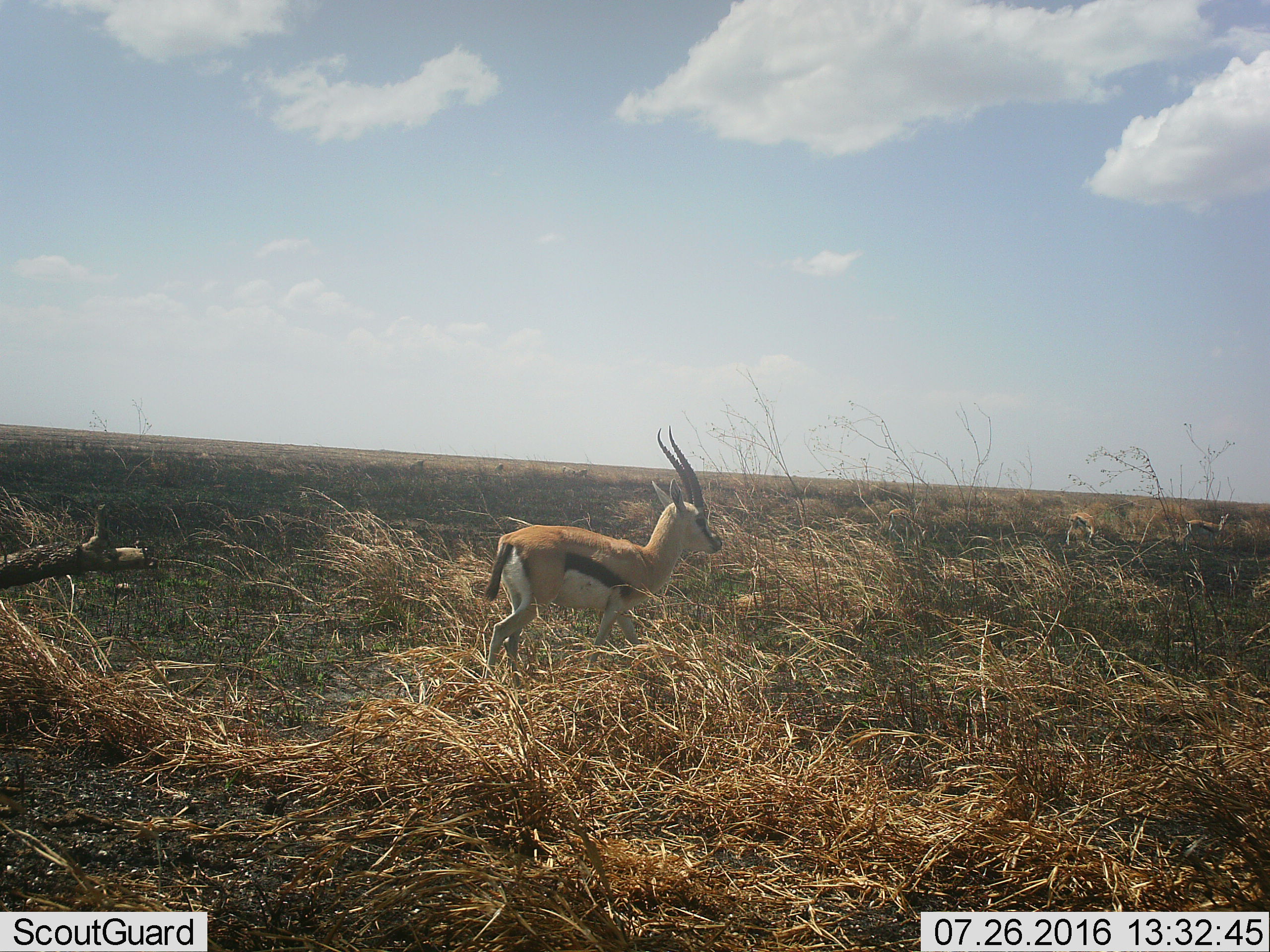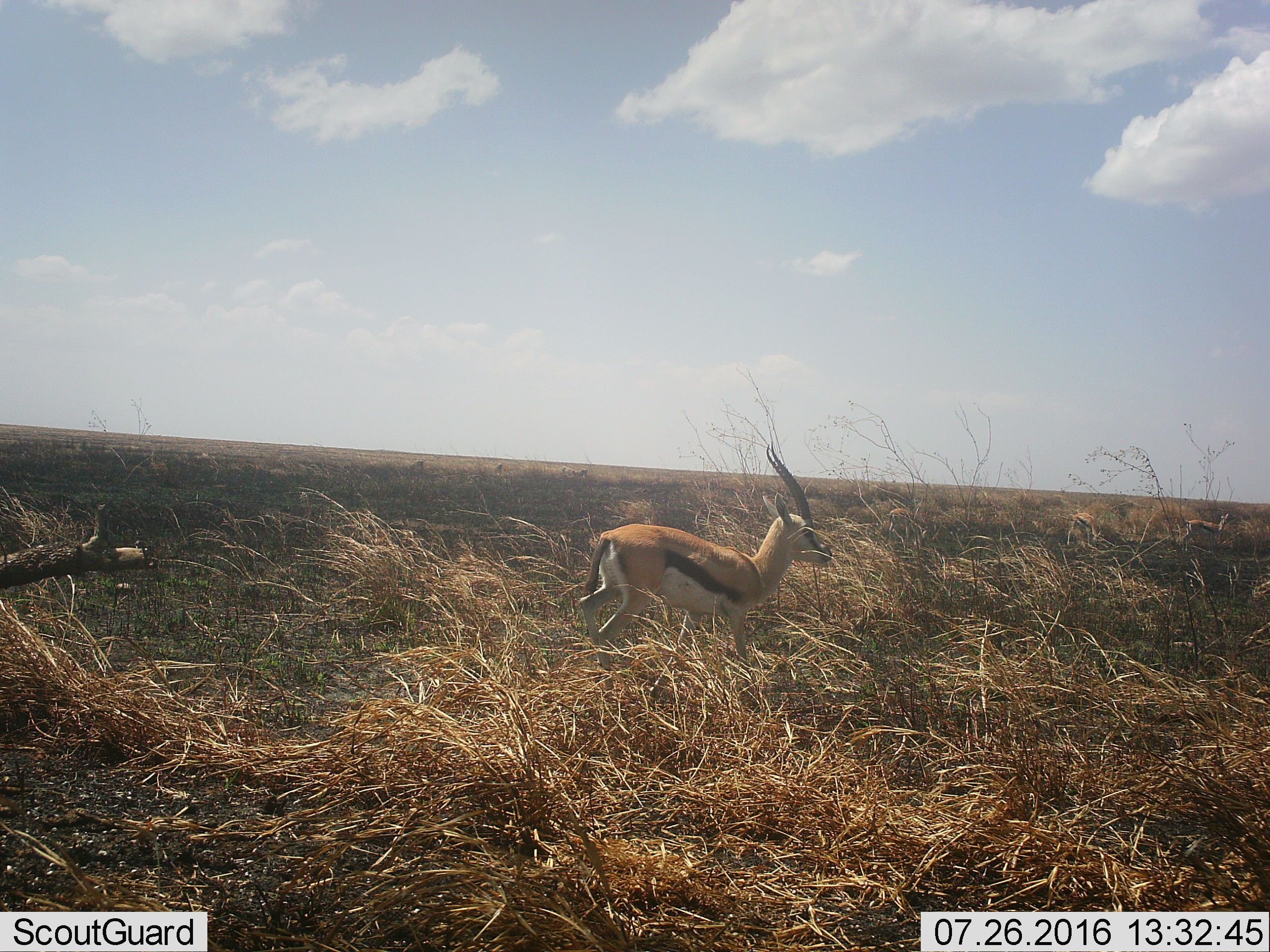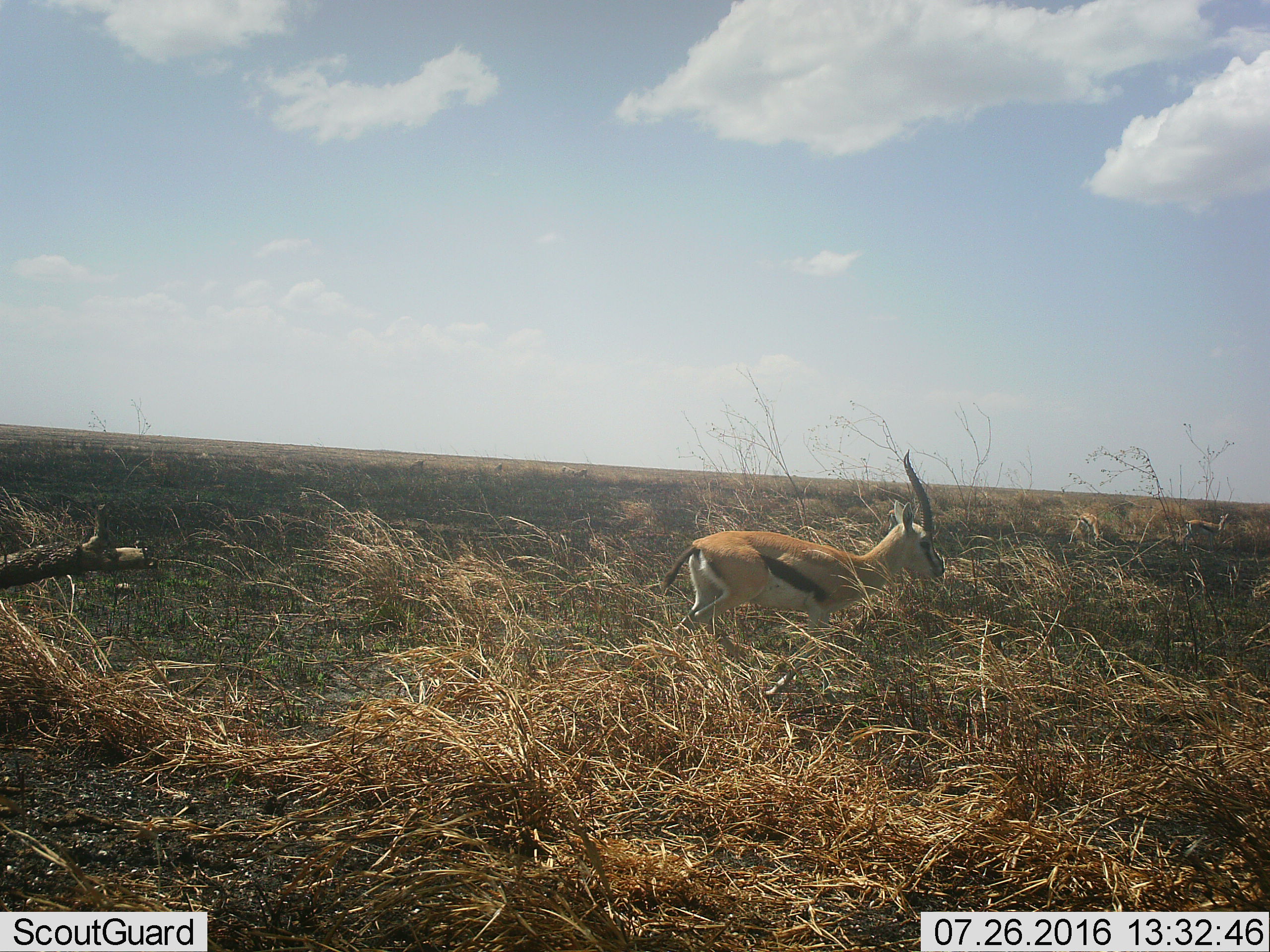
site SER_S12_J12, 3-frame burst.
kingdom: Animalia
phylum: Chordata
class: Mammalia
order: Artiodactyla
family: Bovidae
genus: Eudorcas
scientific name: Eudorcas thomsonii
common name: thomson's gazelle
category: gazellethomsons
Gazellethomsons (thomson's gazelle) (Eudorcas thomsonii), count 2. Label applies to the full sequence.